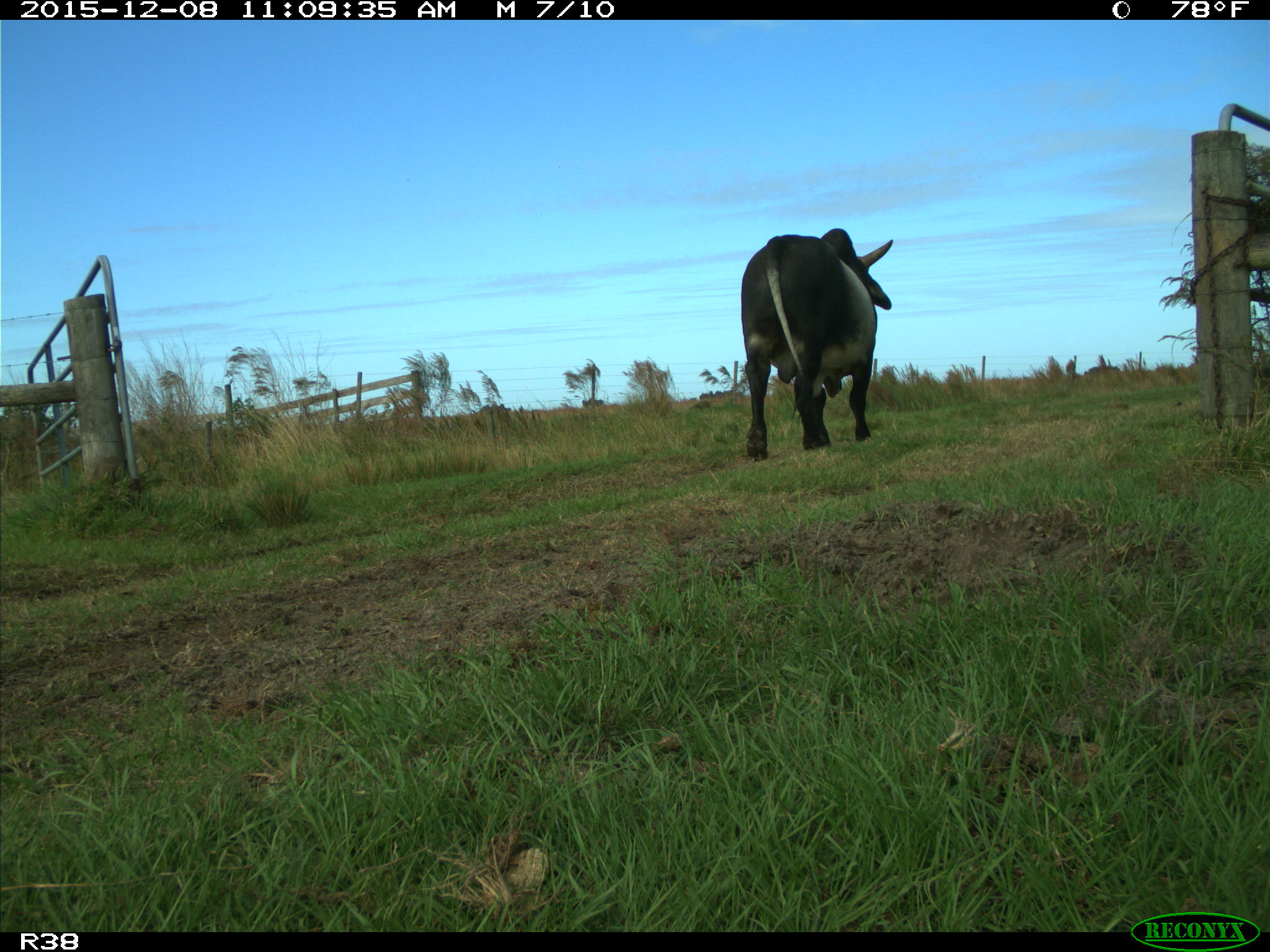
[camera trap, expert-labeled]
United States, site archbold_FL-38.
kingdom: Animalia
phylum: Chordata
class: Mammalia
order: Artiodactyla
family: Bovidae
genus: Bos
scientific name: Bos taurus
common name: domestic cow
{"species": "Bos taurus (domestic cow)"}